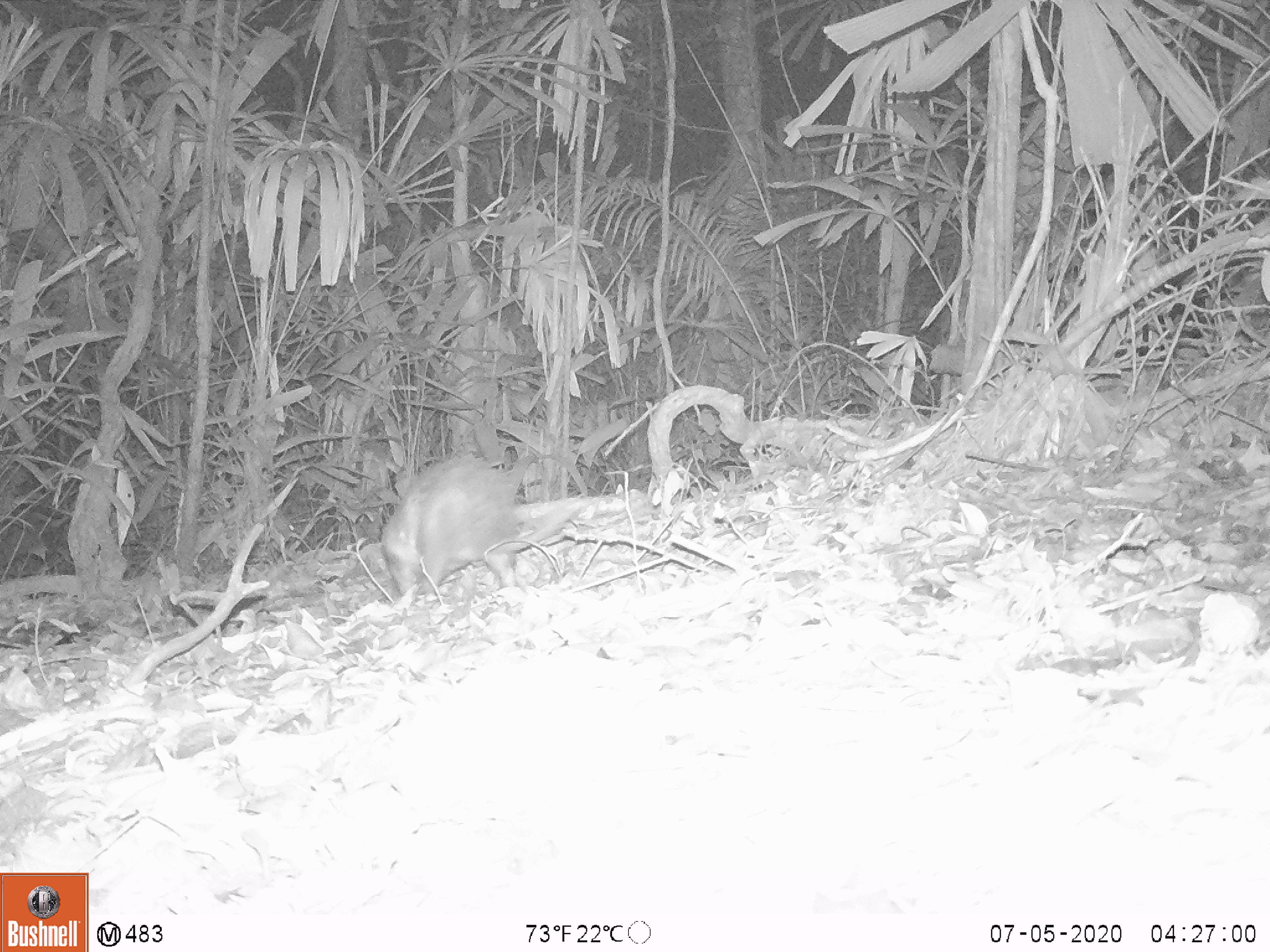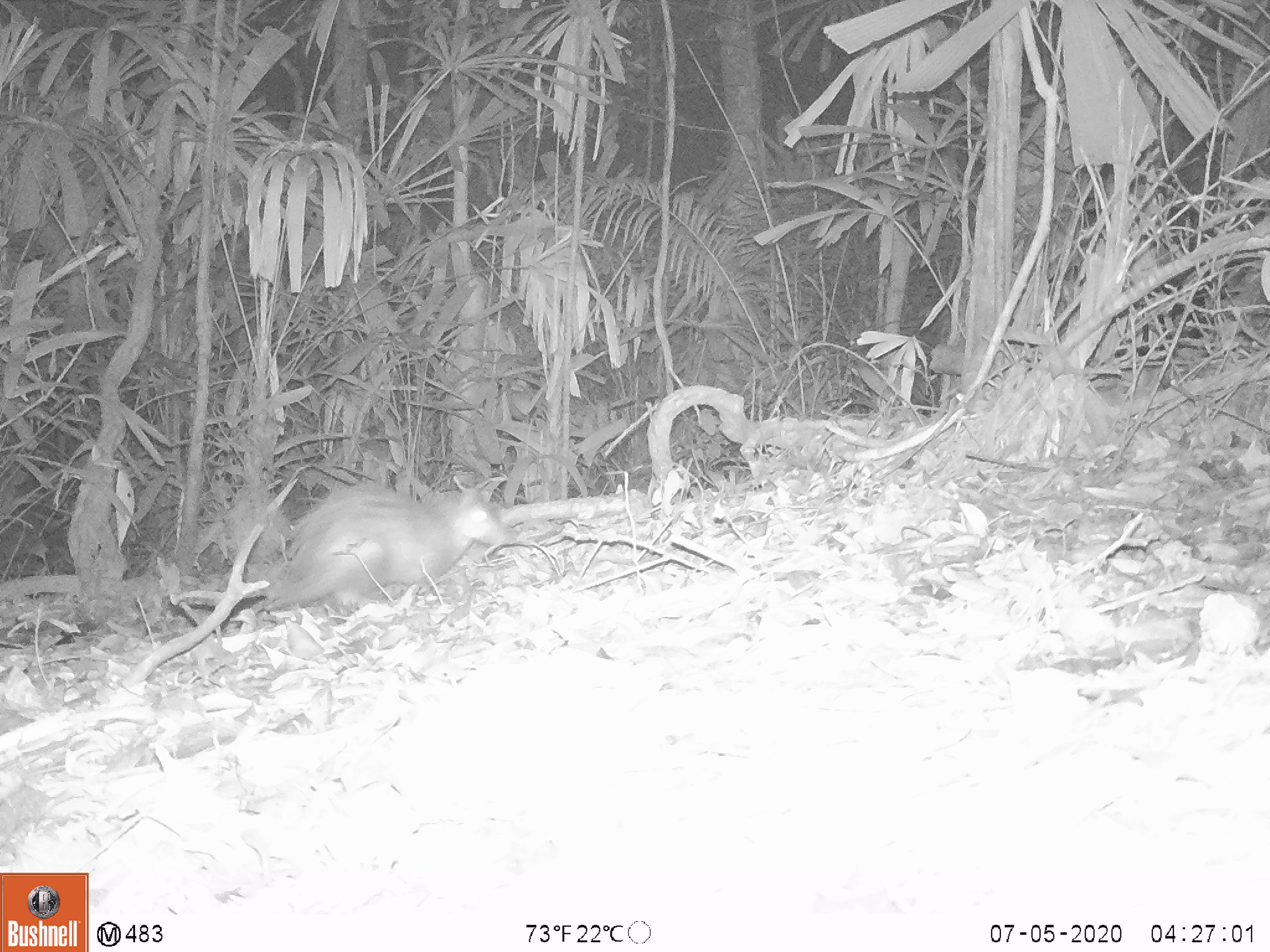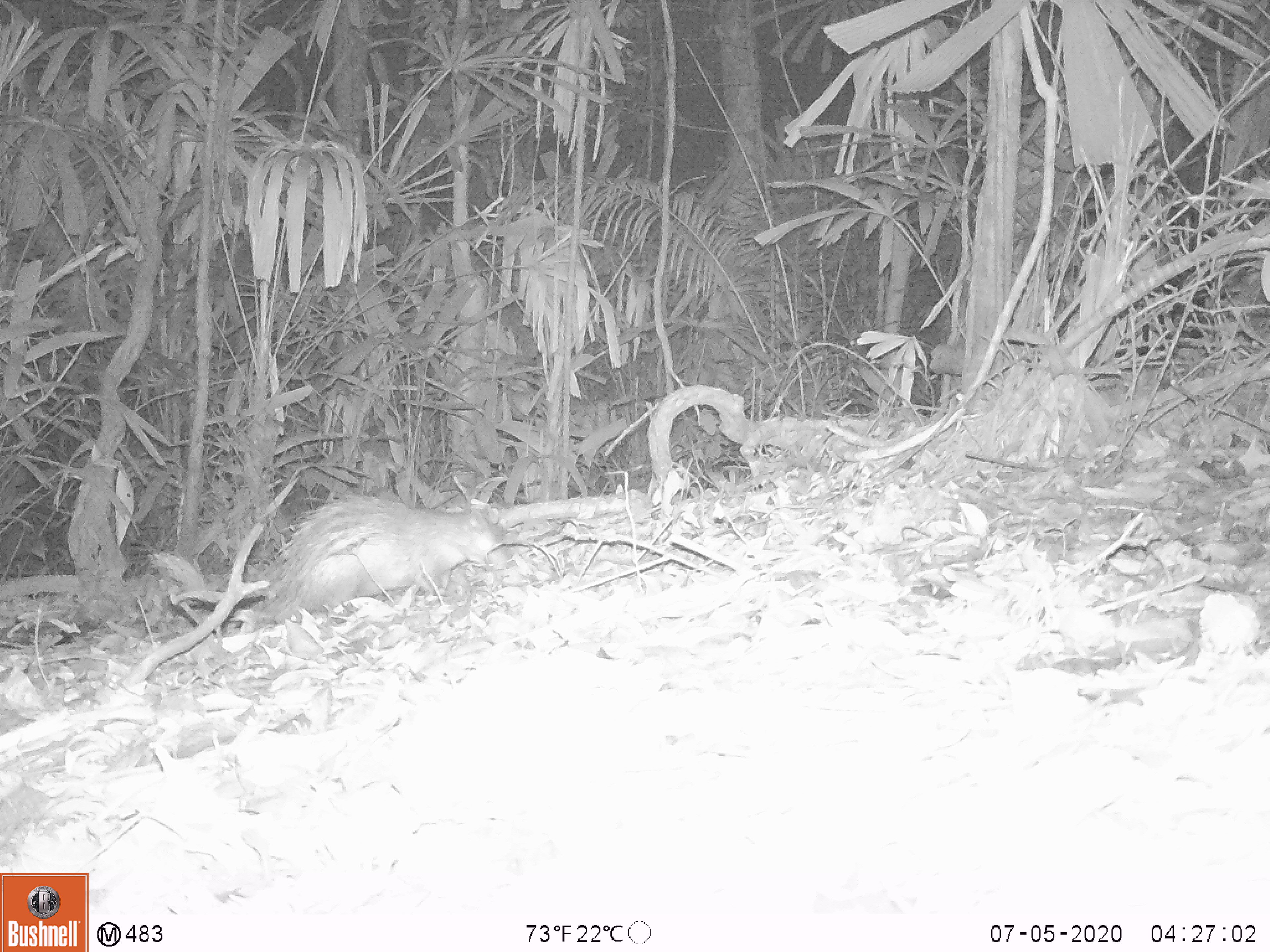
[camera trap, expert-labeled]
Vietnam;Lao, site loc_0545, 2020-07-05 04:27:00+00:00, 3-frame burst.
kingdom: Animalia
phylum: Chordata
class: Mammalia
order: Rodentia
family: Hystricidae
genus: Atherurus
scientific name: Atherurus macrourus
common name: asiatic brush-tailed porcupine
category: asiatic brush tailed porcupine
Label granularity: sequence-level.